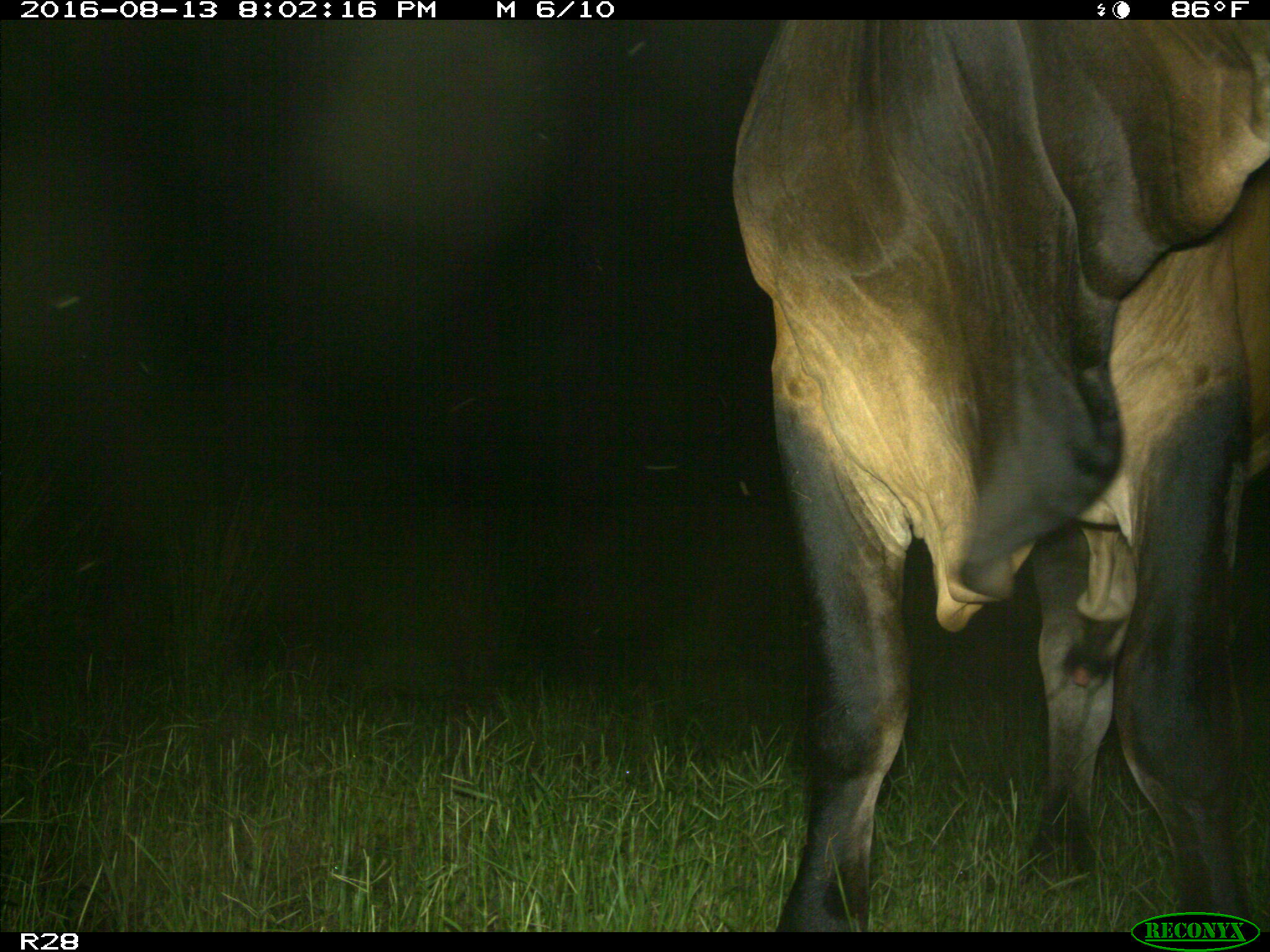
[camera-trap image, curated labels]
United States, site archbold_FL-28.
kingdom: Animalia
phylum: Chordata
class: Mammalia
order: Artiodactyla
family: Bovidae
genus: Bos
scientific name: Bos taurus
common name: domestic cow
Bos taurus (domestic cow).